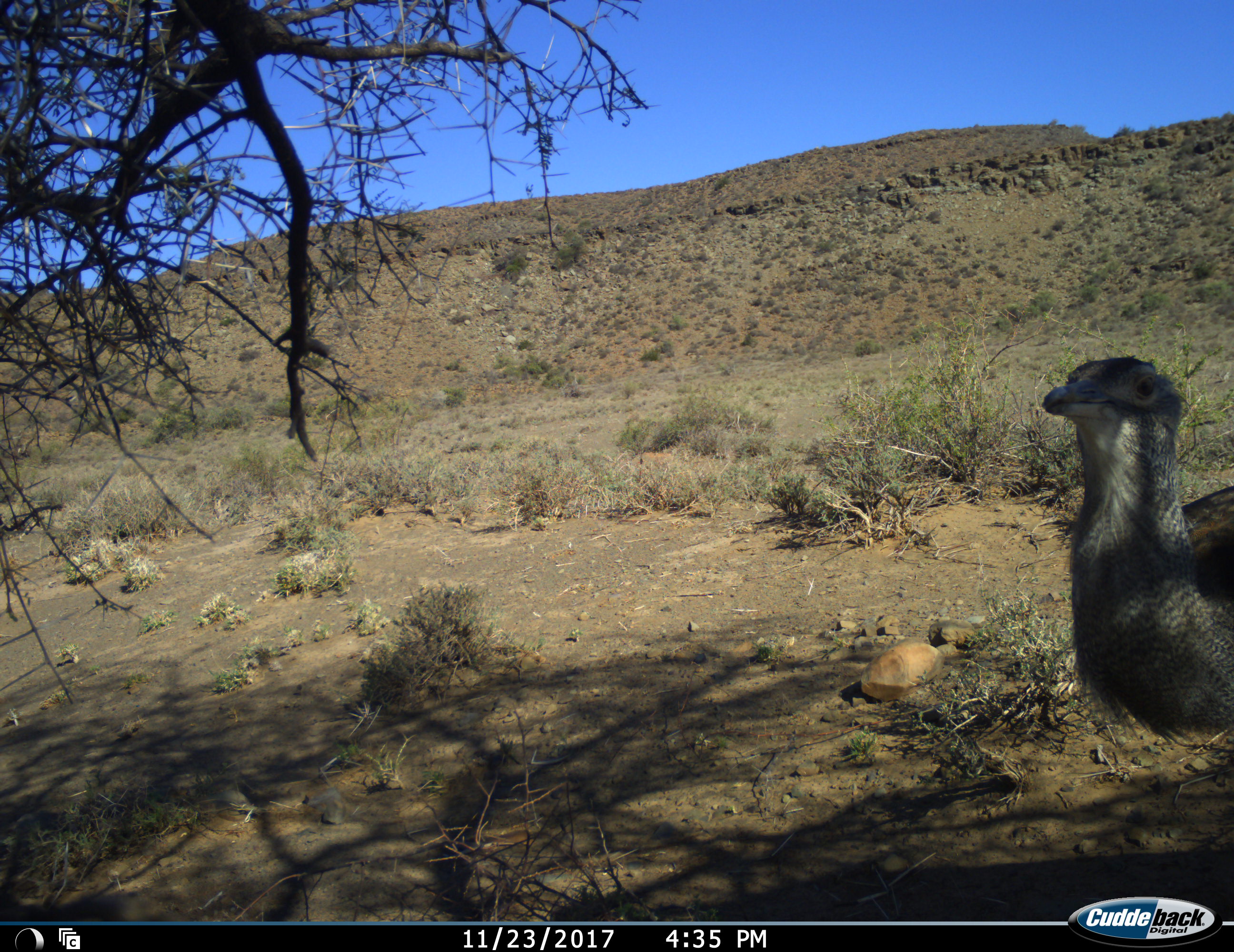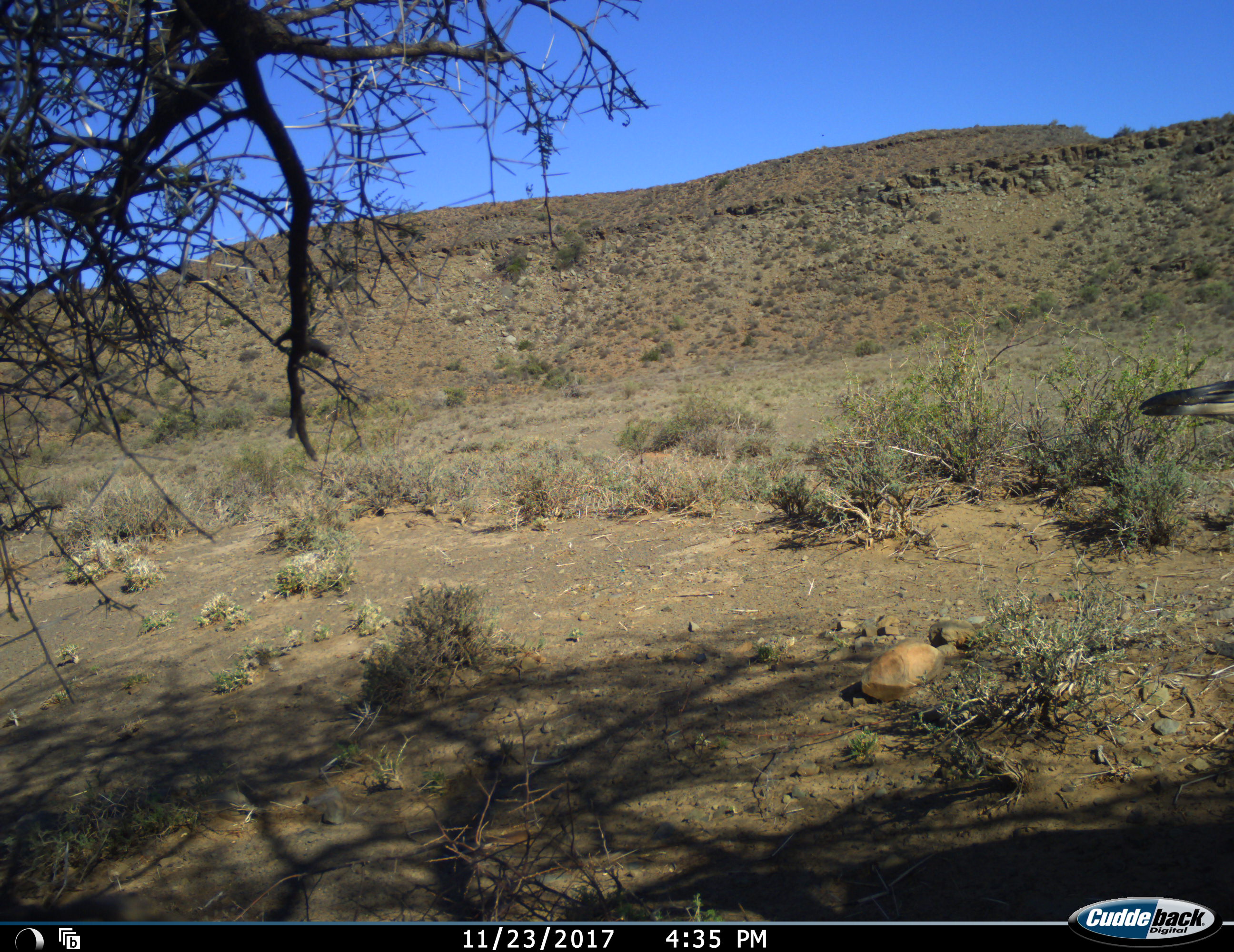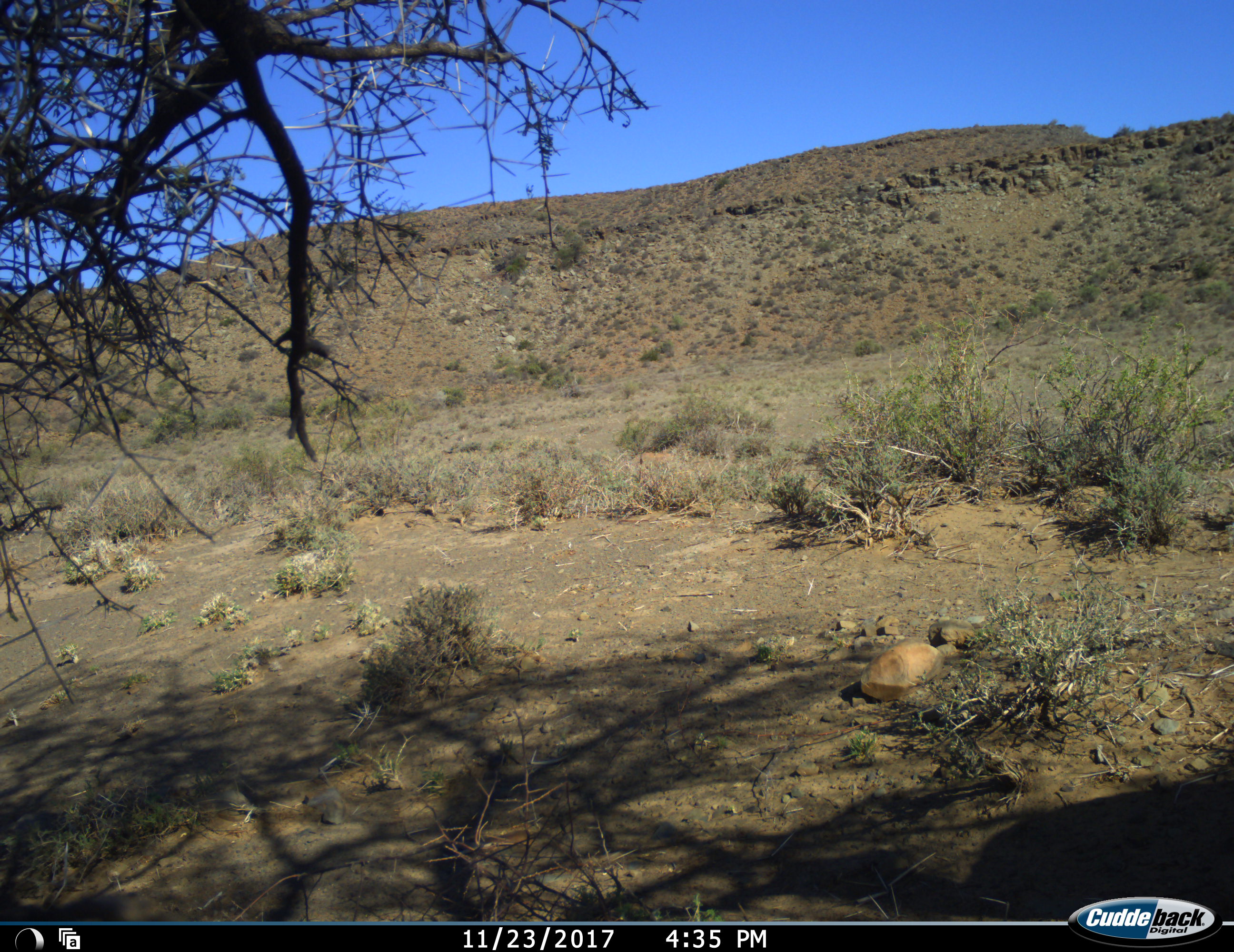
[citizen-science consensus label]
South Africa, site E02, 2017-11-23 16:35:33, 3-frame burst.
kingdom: Animalia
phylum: Chordata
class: Aves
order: Otidiformes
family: Otididae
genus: Ardeotis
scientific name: Ardeotis kori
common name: kori bustard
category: bustardkori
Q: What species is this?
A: Bustardkori (kori bustard) (Ardeotis kori).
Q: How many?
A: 1.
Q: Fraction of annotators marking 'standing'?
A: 22%.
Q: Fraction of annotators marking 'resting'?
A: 0%.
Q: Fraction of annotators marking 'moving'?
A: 78%.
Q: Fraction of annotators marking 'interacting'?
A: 0%.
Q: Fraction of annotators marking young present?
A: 0%.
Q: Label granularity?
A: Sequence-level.